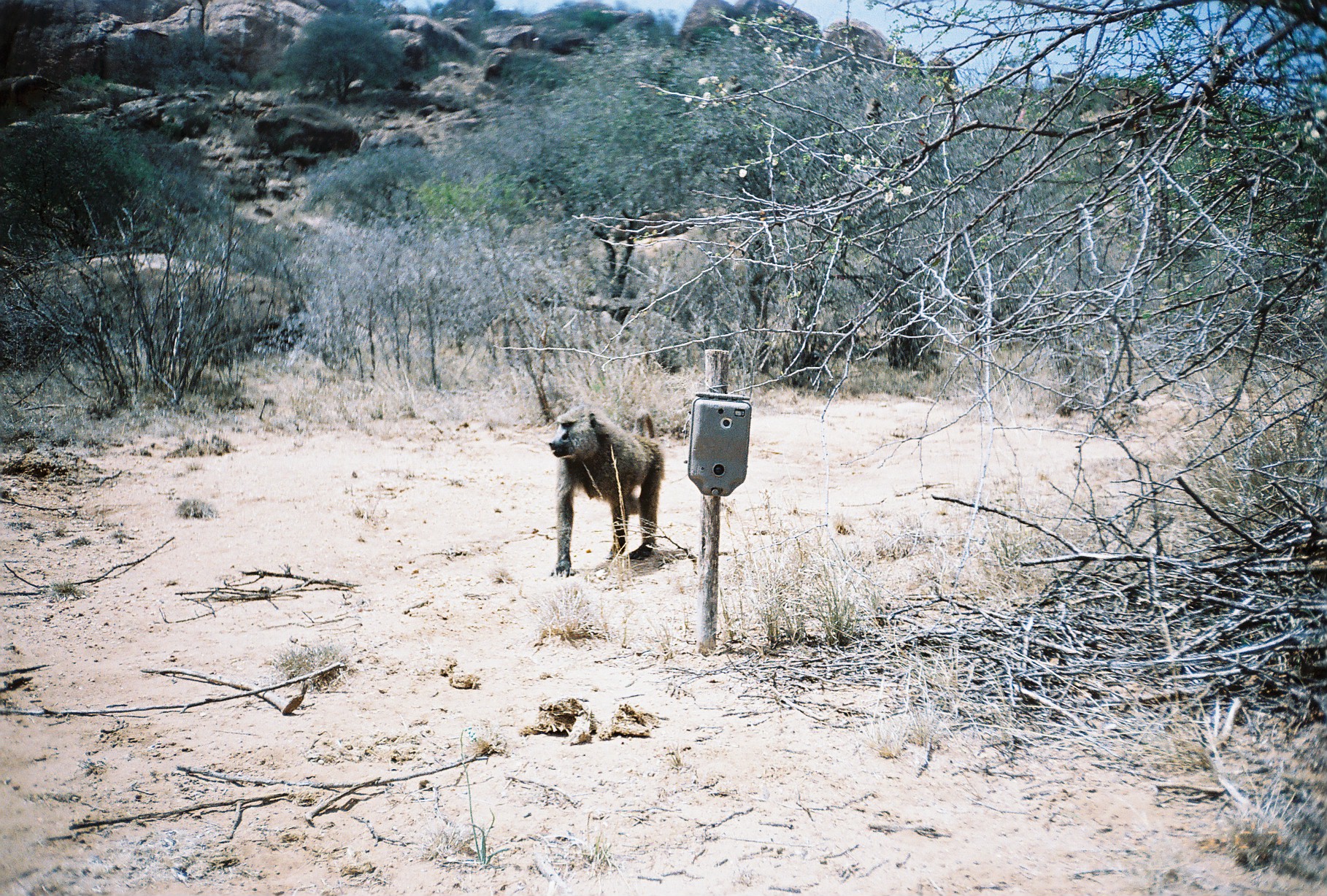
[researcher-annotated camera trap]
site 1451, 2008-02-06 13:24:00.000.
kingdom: Animalia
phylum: Chordata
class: Mammalia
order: Primates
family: Cercopithecidae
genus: Papio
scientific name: Papio anubis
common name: olive baboon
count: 1